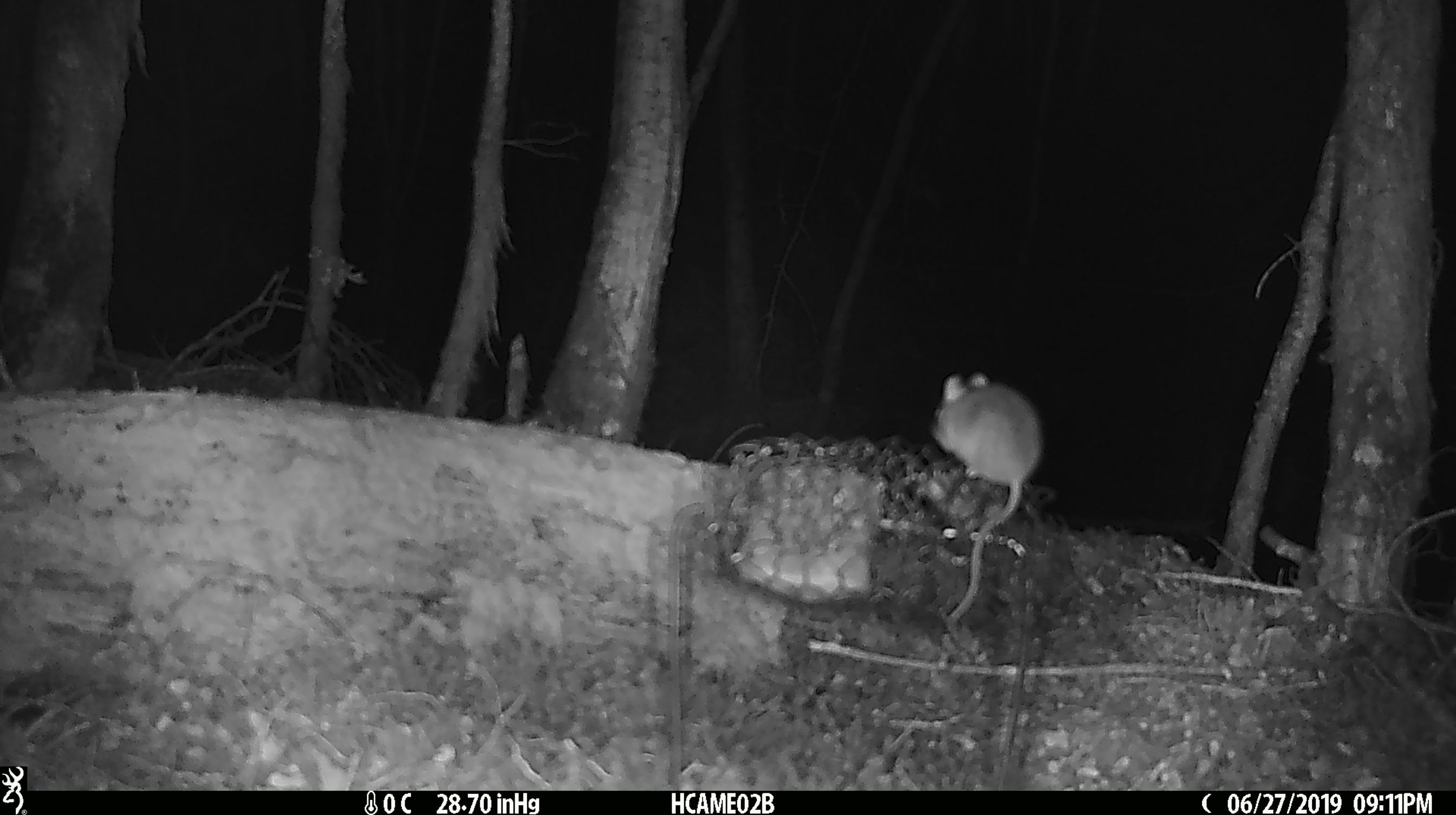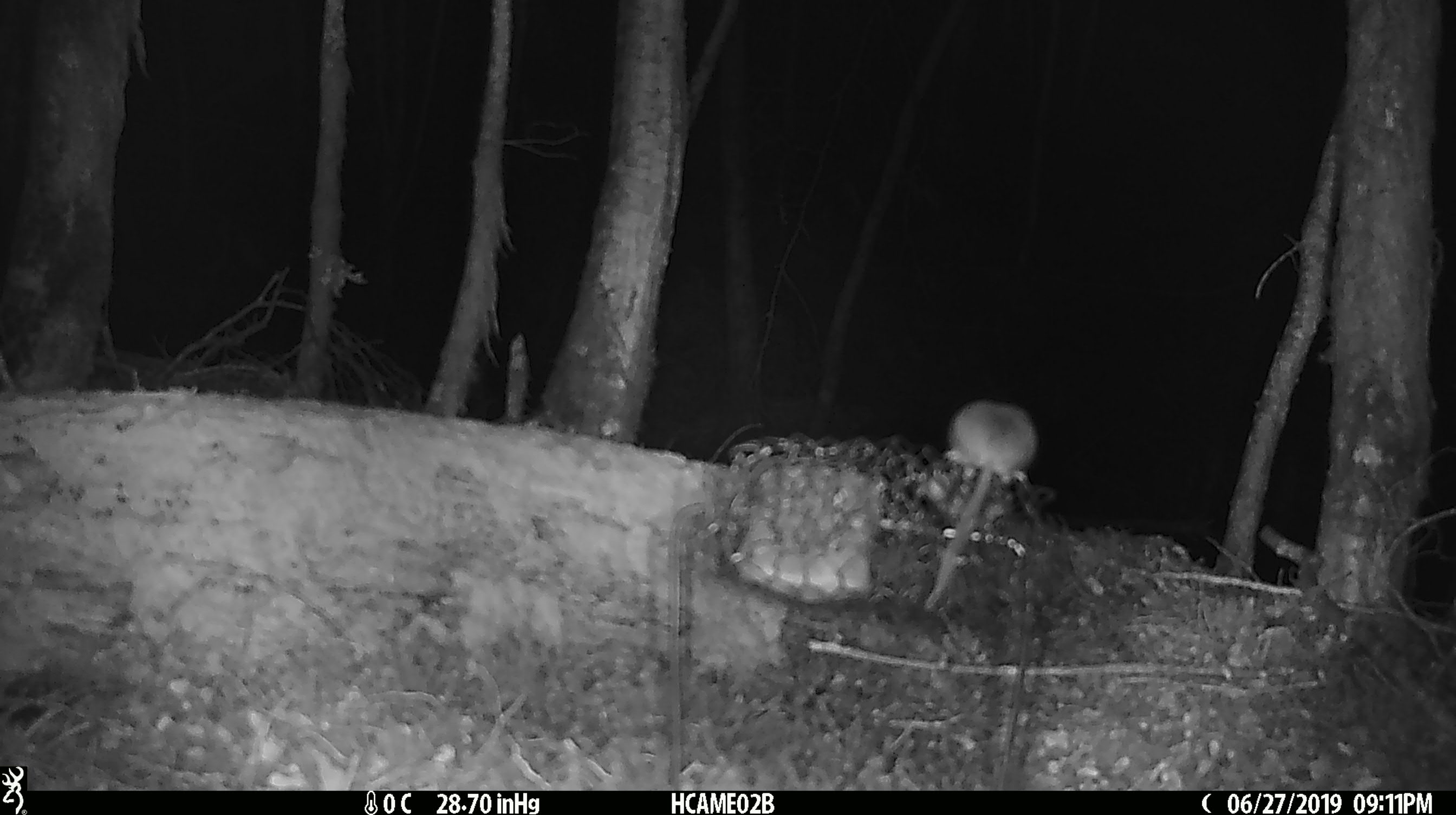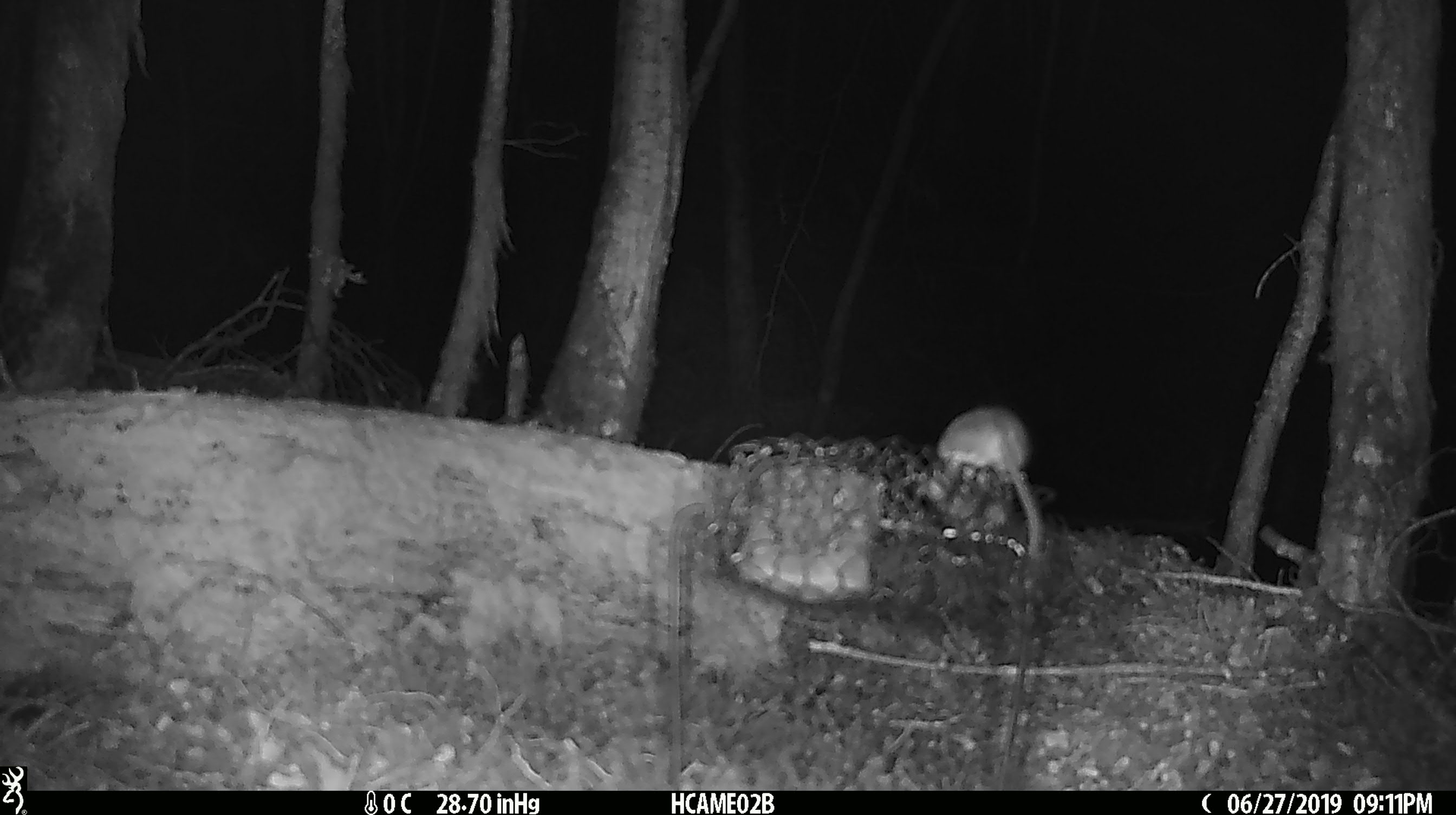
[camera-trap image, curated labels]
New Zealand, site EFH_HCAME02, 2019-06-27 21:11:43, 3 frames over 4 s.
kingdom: Animalia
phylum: Chordata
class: Mammalia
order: Rodentia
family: Muridae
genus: Mus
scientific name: Mus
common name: mouse